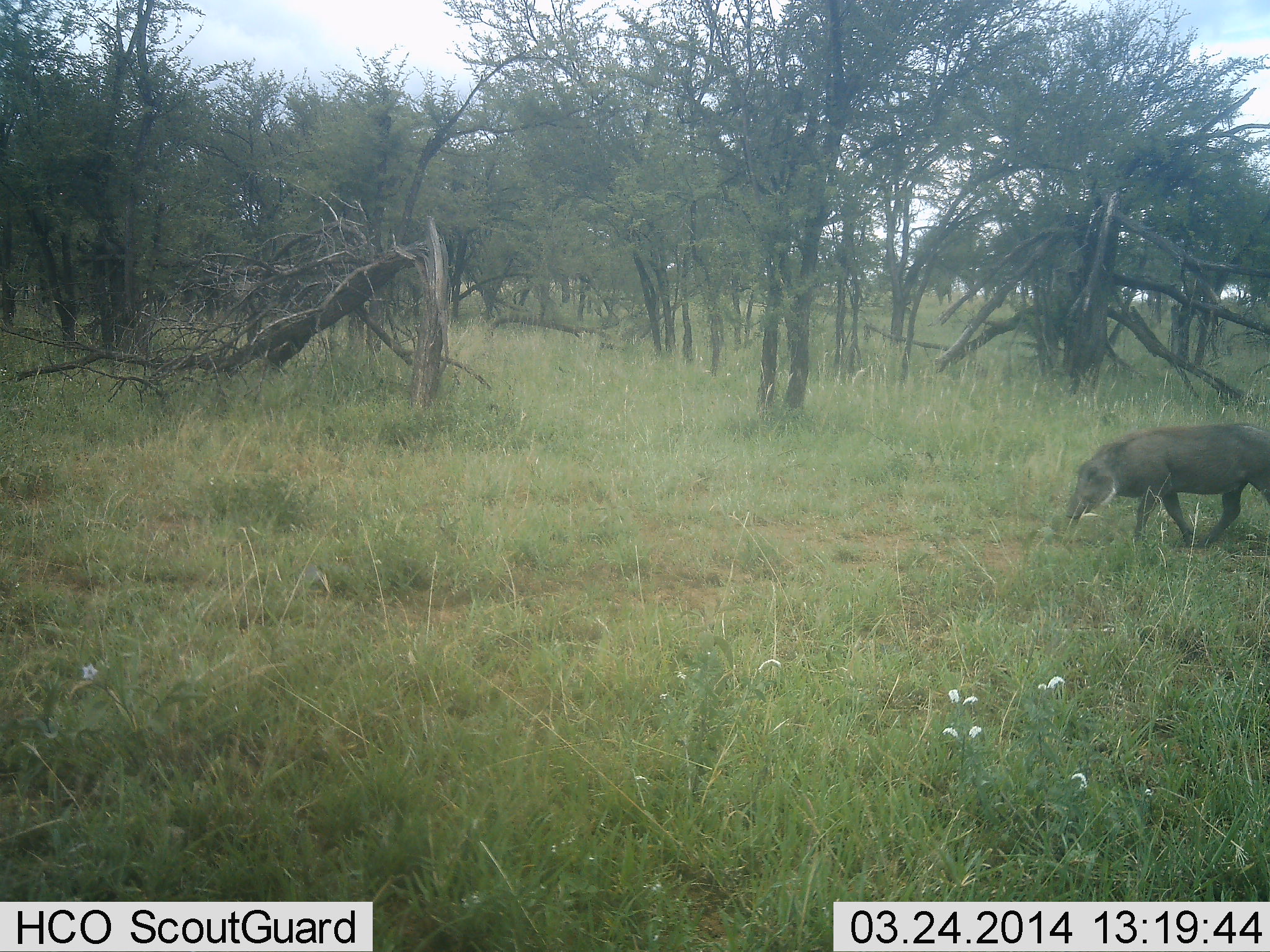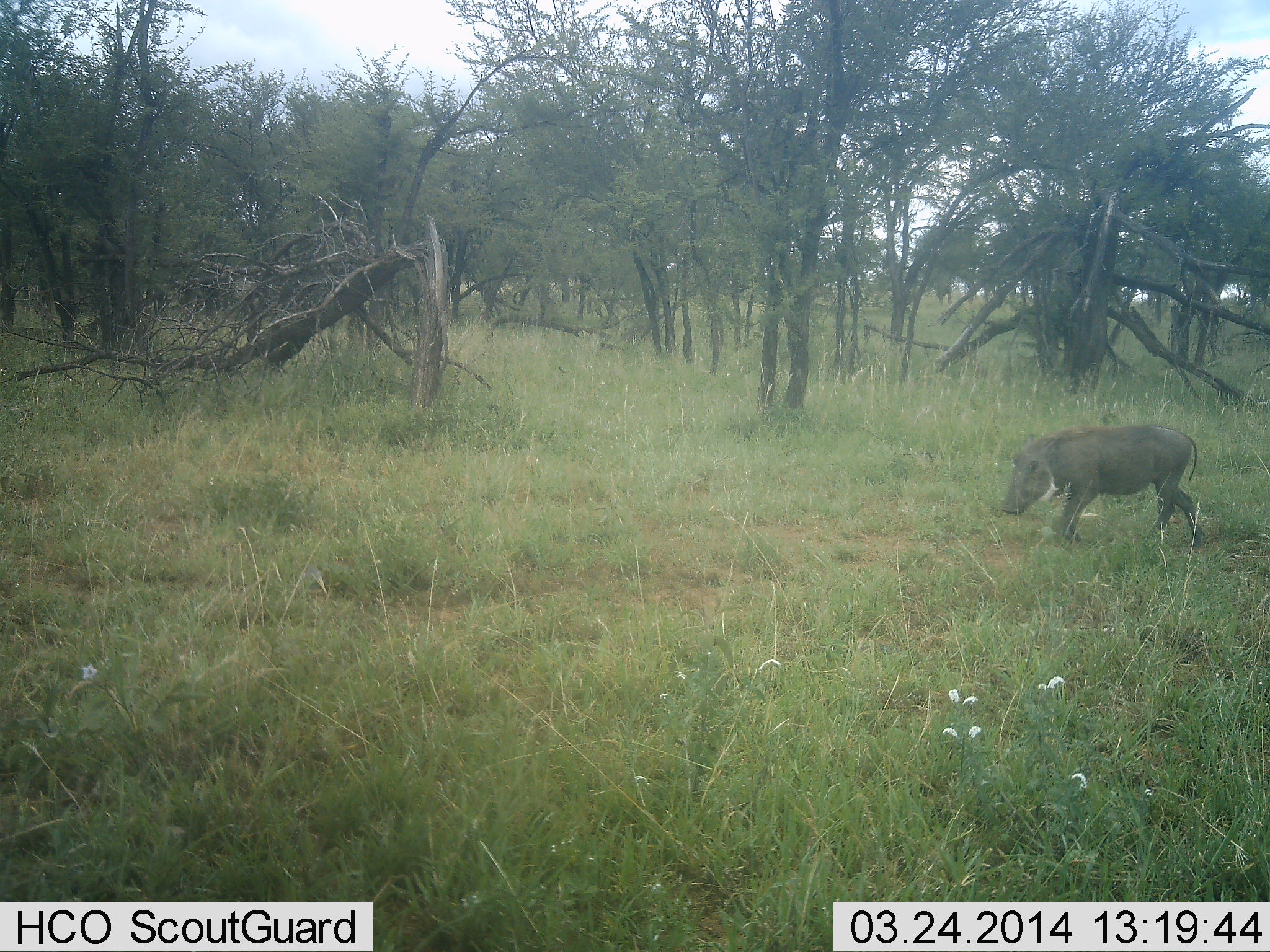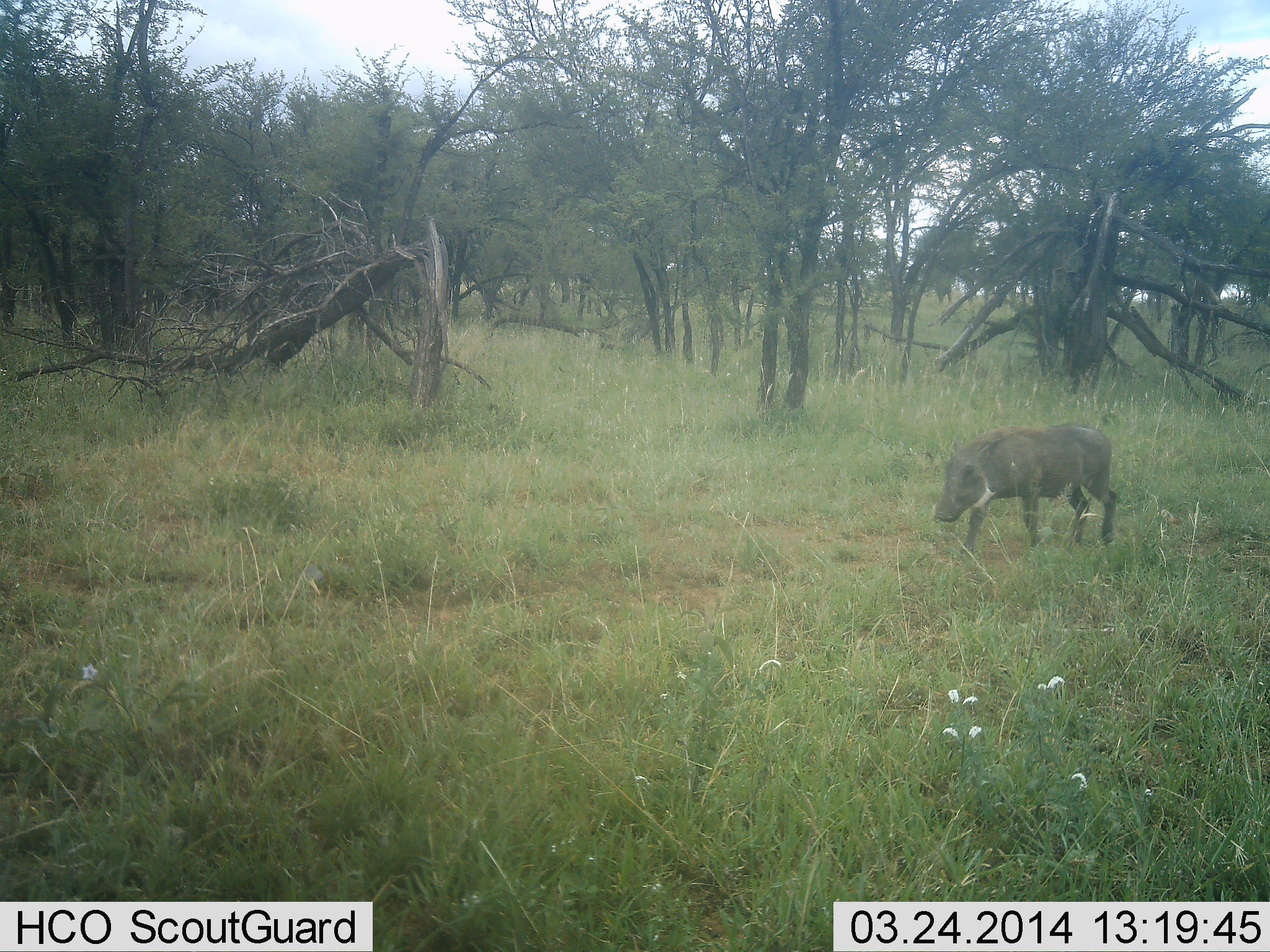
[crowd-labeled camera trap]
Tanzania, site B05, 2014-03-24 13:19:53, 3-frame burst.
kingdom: Animalia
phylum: Chordata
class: Mammalia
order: Artiodactyla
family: Suidae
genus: Phacochoerus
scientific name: Phacochoerus africanus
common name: warthog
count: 1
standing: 0%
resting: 0%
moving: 100%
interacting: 0%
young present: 0%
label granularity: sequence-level